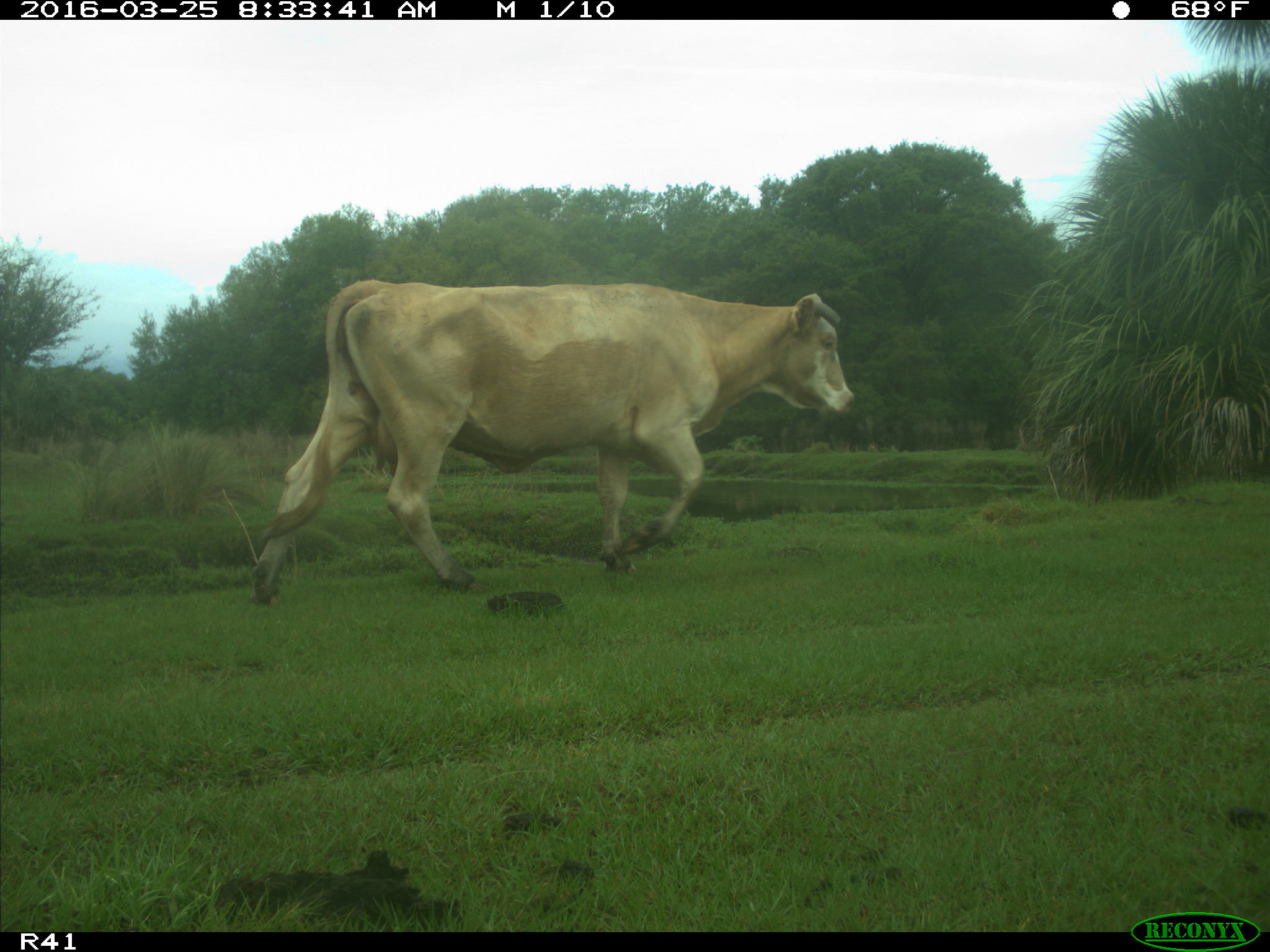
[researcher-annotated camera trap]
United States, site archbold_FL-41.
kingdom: Animalia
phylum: Chordata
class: Mammalia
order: Artiodactyla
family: Bovidae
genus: Bos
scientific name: Bos taurus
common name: domestic cow